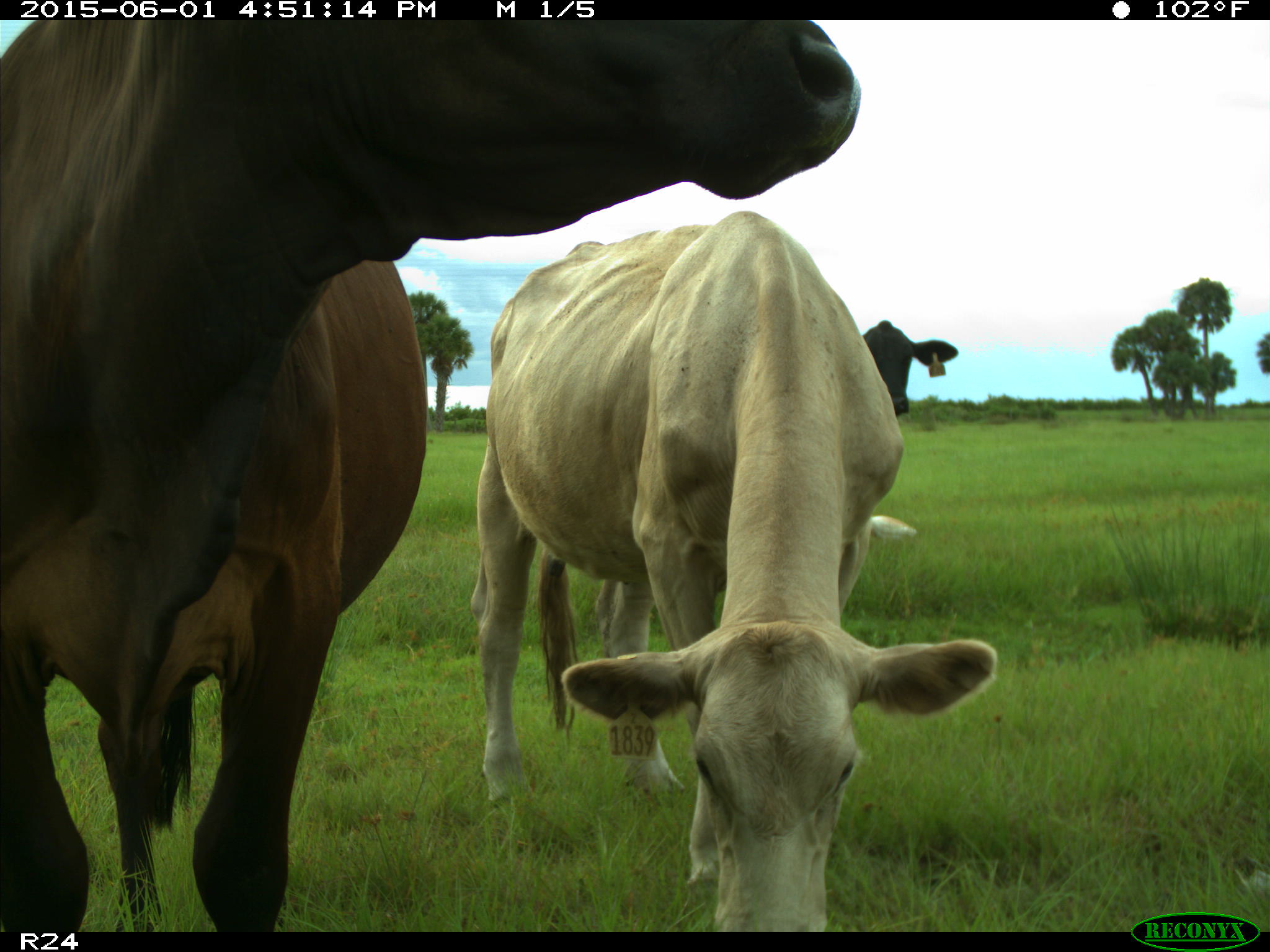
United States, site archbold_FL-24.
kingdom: Animalia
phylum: Chordata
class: Mammalia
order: Artiodactyla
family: Bovidae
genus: Bos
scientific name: Bos taurus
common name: domestic cow